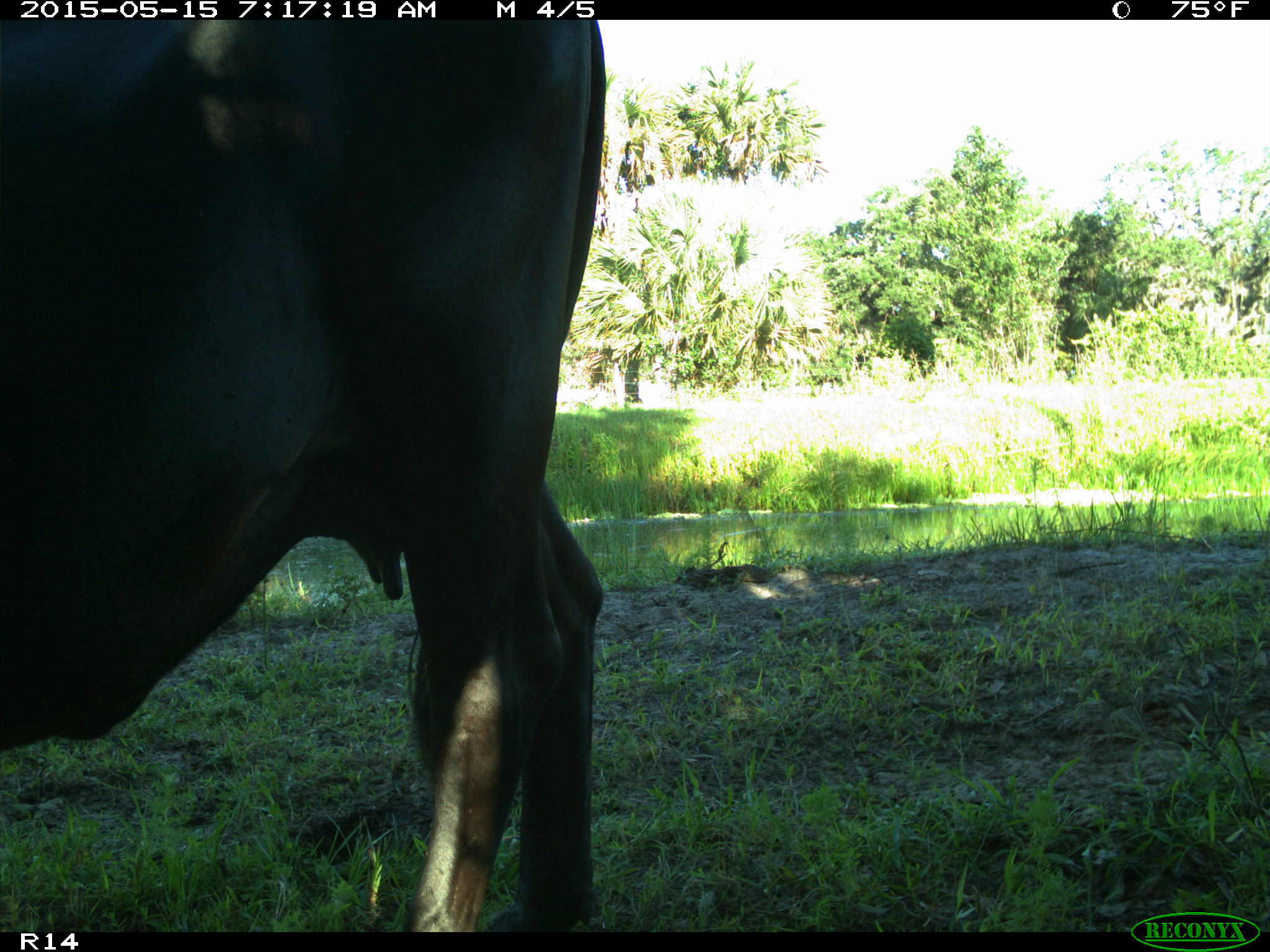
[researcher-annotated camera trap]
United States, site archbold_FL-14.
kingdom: Animalia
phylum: Chordata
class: Mammalia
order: Artiodactyla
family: Bovidae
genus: Bos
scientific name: Bos taurus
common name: domestic cow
Bos taurus (domestic cow).